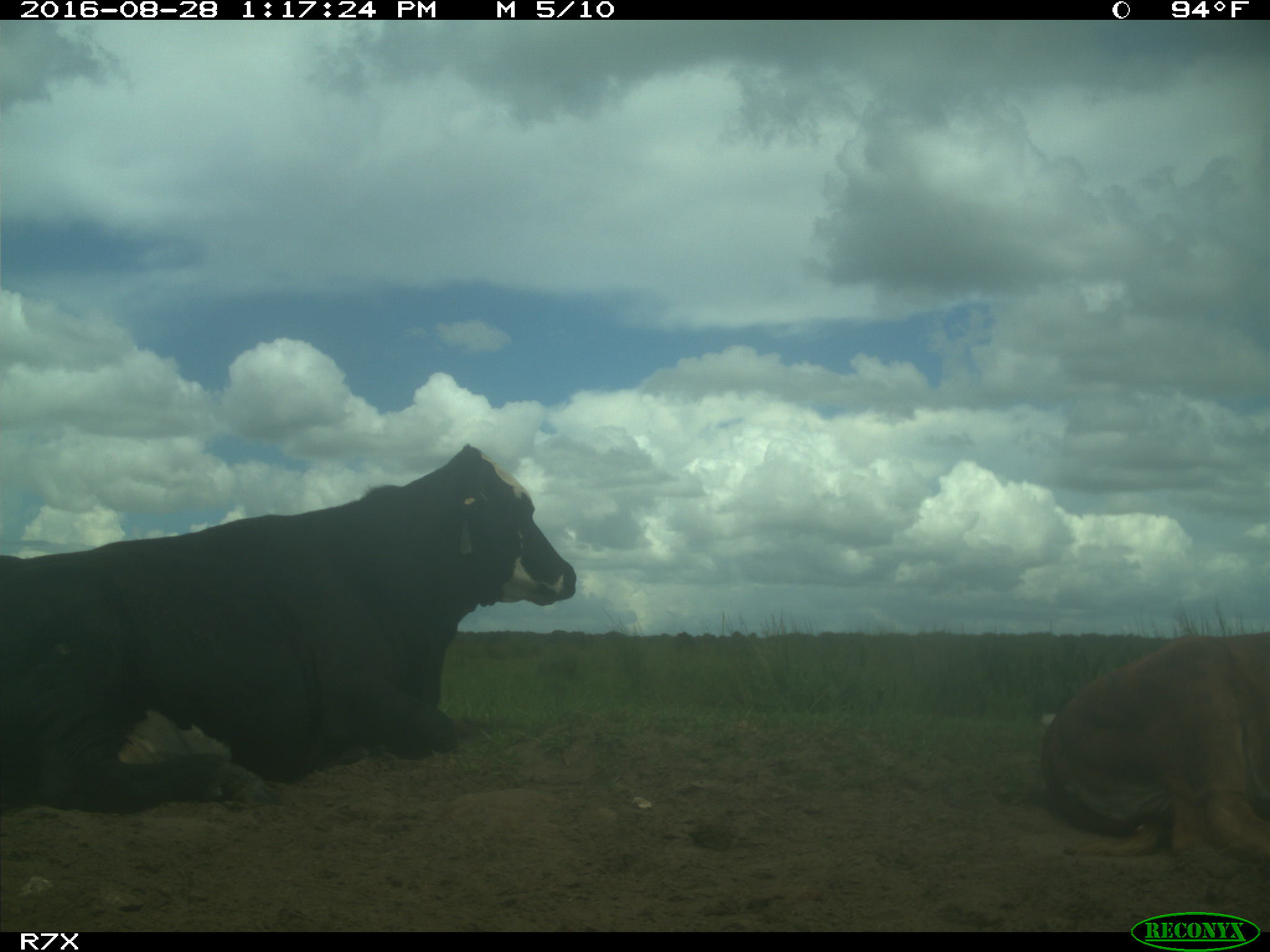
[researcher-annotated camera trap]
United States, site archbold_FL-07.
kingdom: Animalia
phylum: Chordata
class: Mammalia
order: Artiodactyla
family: Bovidae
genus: Bos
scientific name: Bos taurus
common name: domestic cow